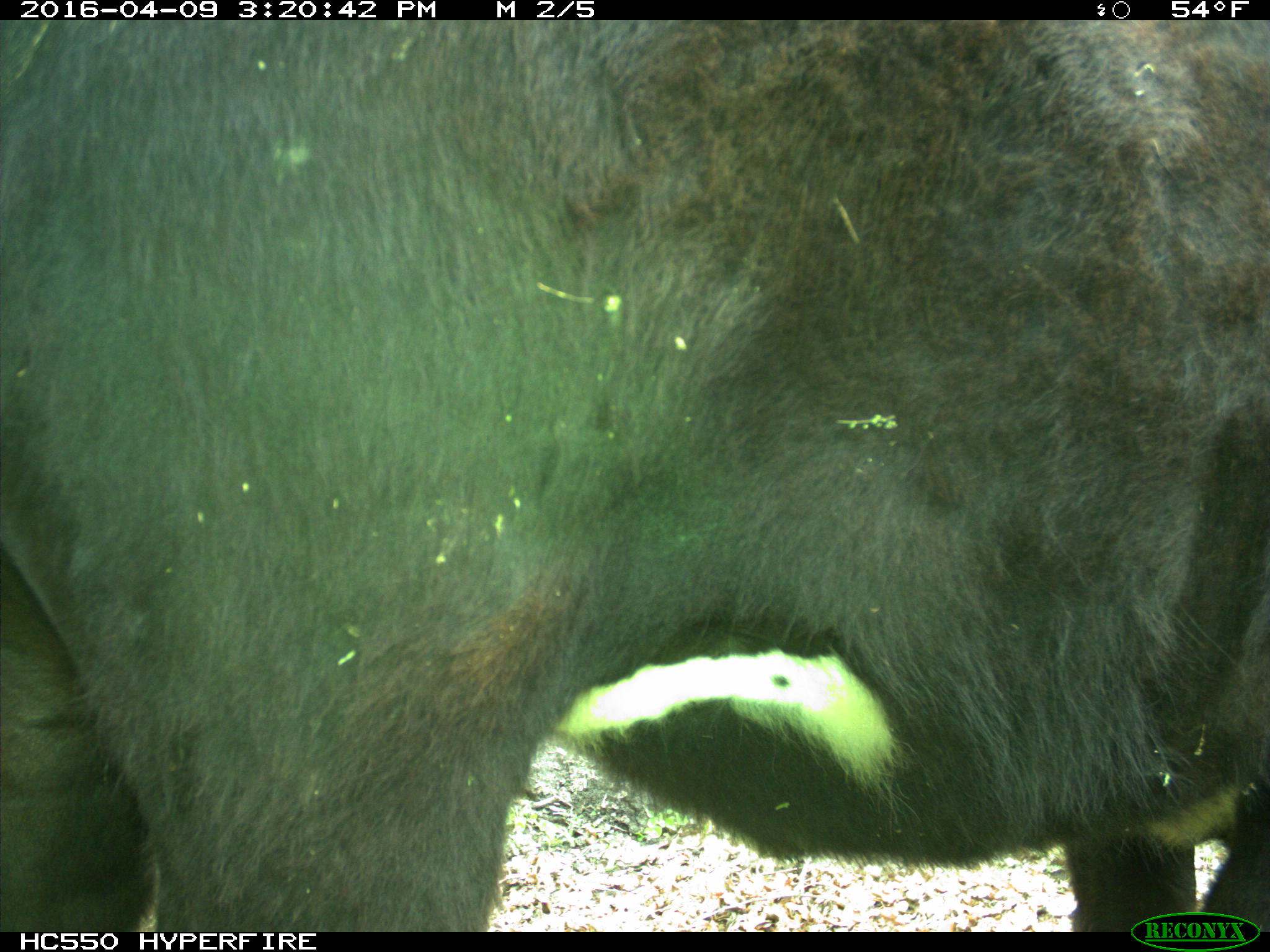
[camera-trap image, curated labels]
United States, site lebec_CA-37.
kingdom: Animalia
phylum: Chordata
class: Mammalia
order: Artiodactyla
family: Bovidae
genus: Bos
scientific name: Bos taurus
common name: domestic cow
Bos taurus (domestic cow).